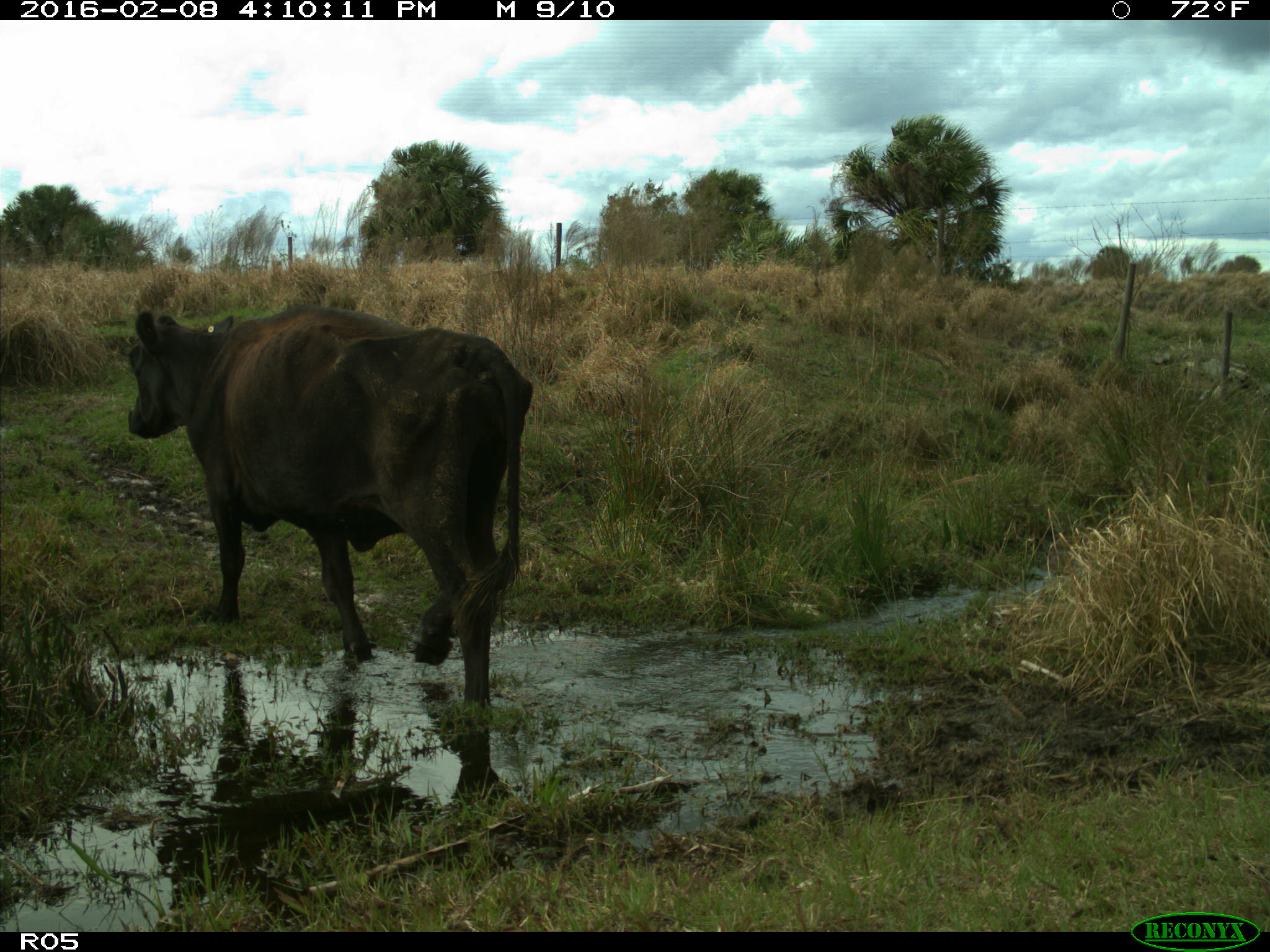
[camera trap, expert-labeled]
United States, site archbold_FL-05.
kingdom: Animalia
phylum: Chordata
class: Mammalia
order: Artiodactyla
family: Bovidae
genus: Bos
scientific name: Bos taurus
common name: domestic cow